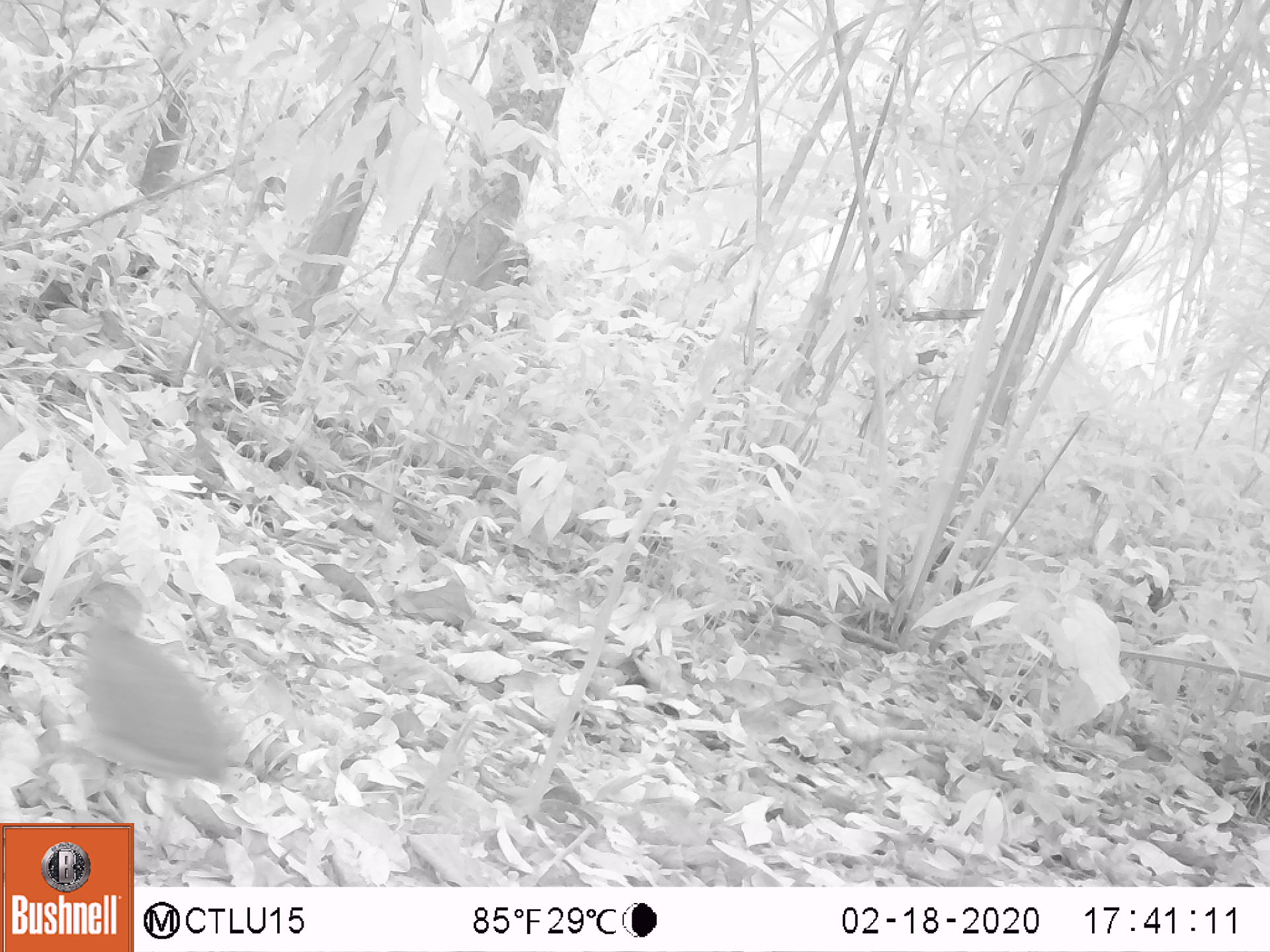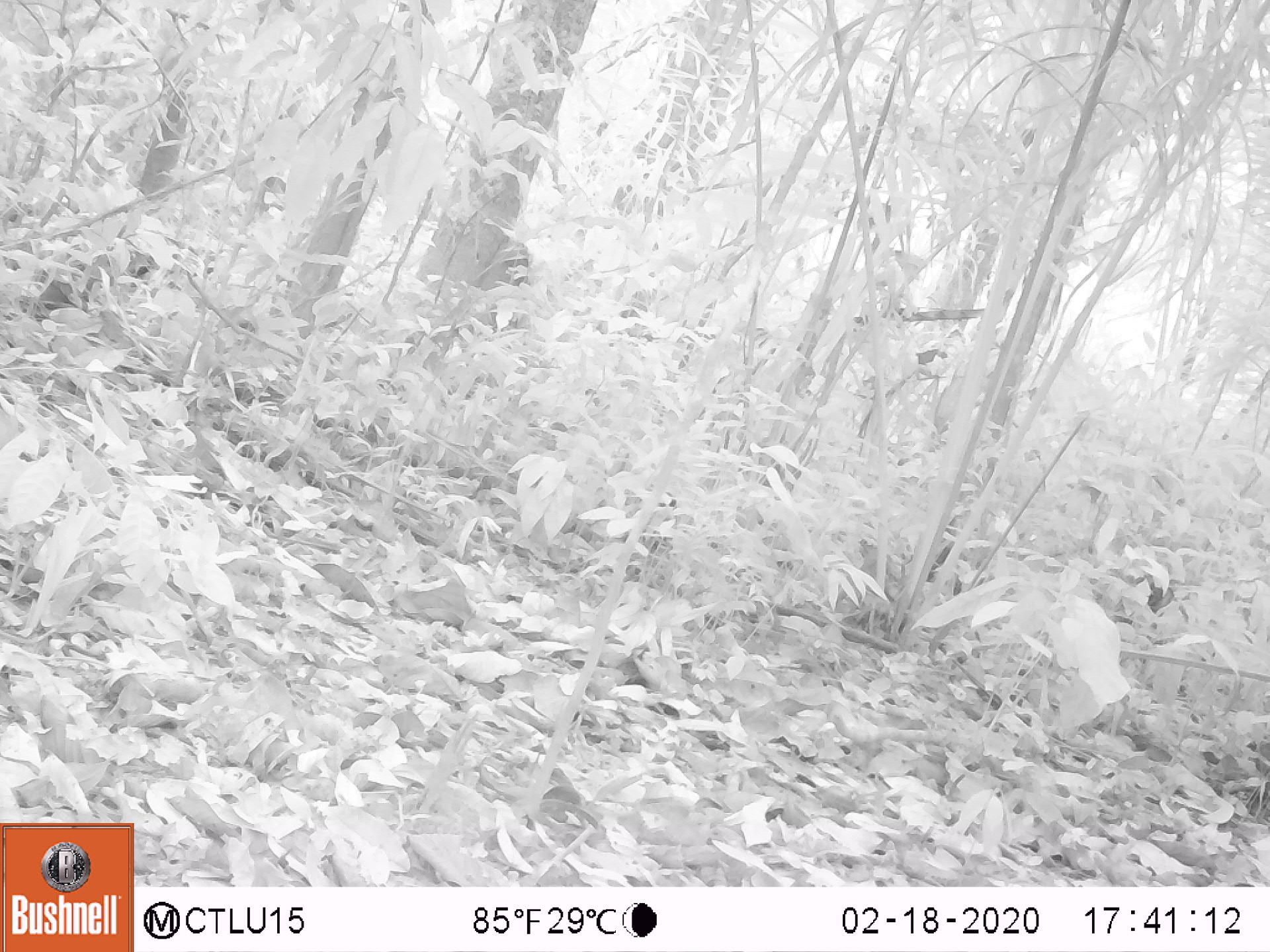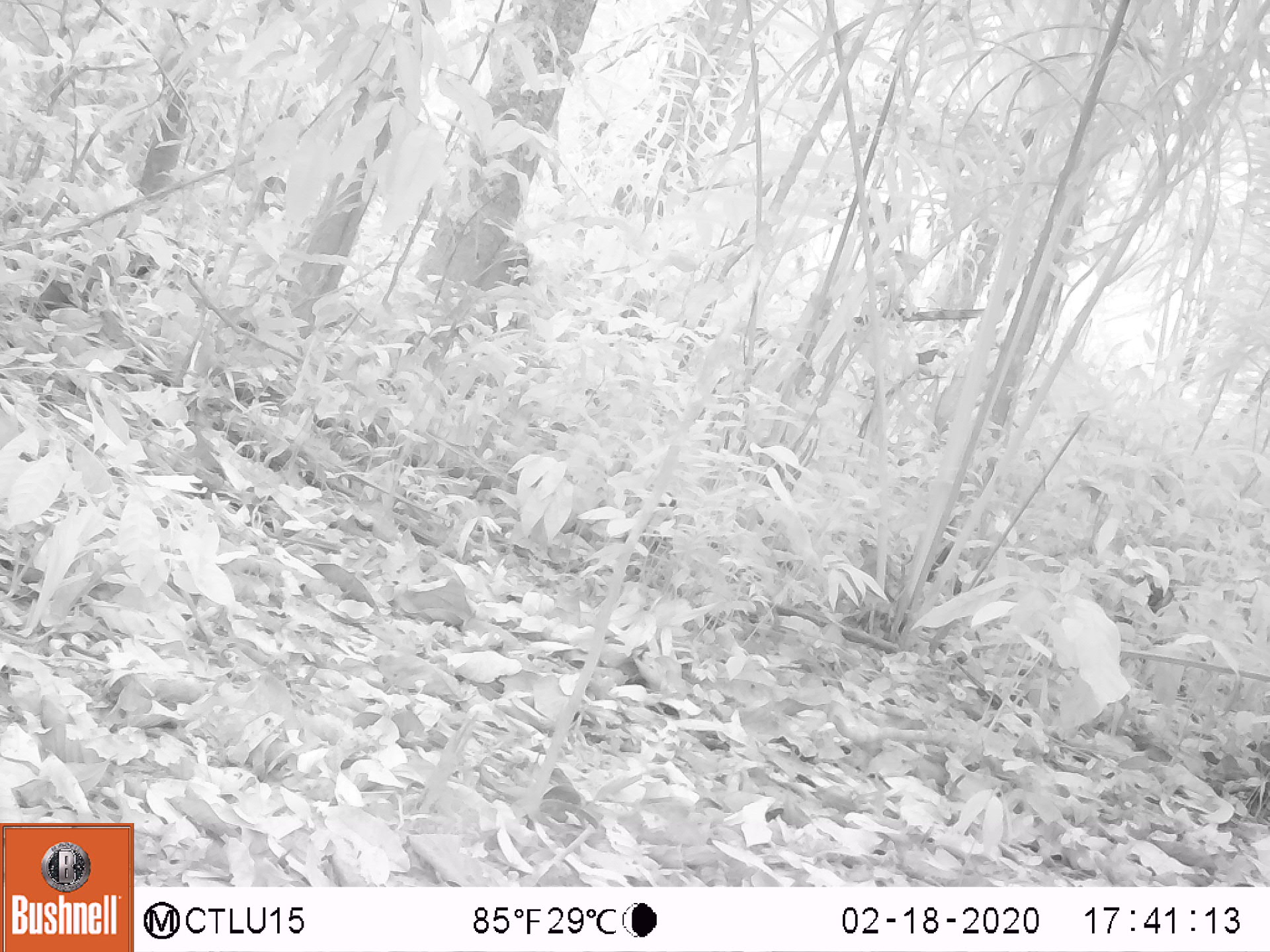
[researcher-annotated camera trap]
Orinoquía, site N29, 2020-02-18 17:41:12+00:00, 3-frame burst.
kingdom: Animalia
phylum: Chordata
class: Aves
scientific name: Aves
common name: bird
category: unknown bird